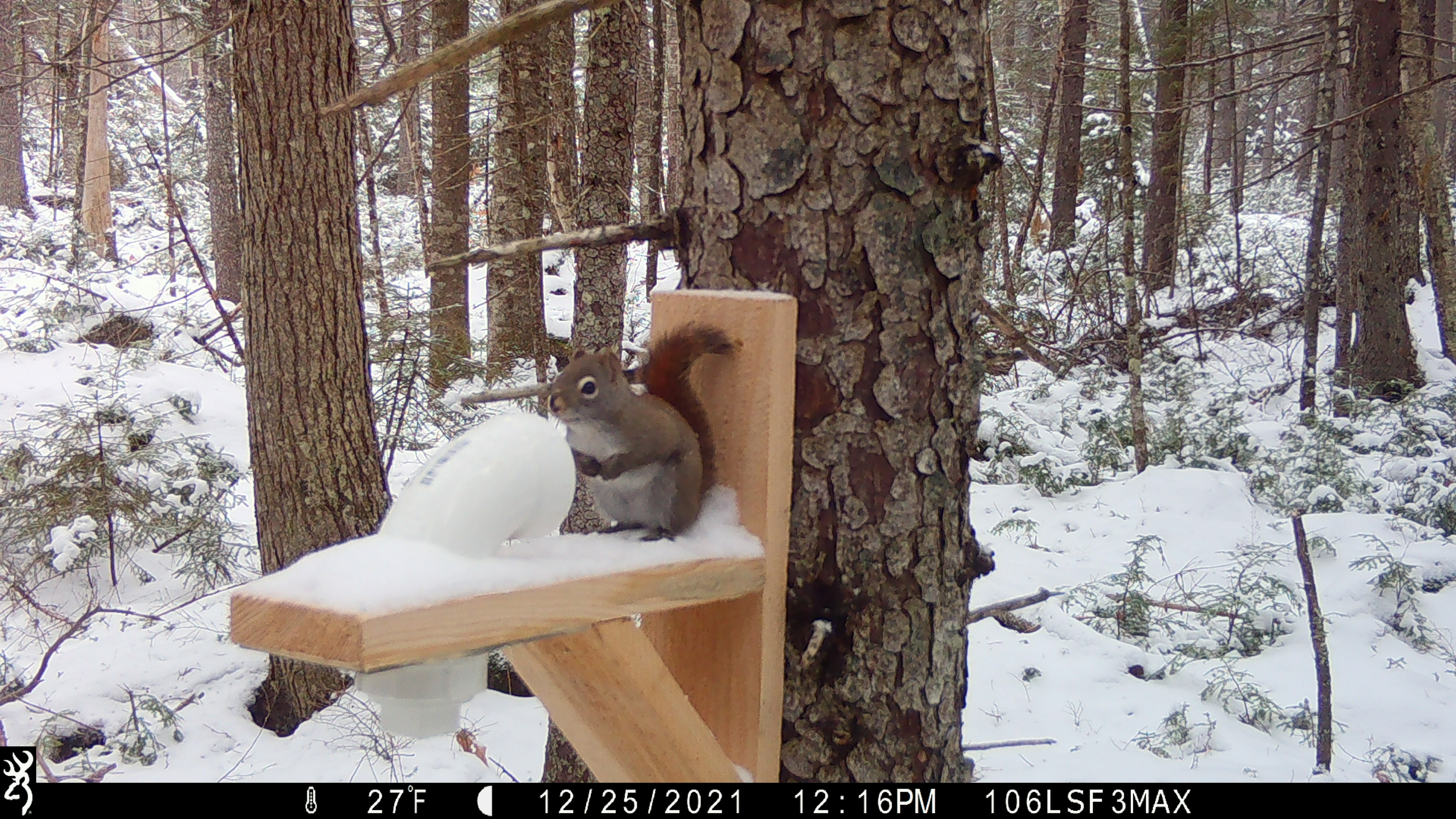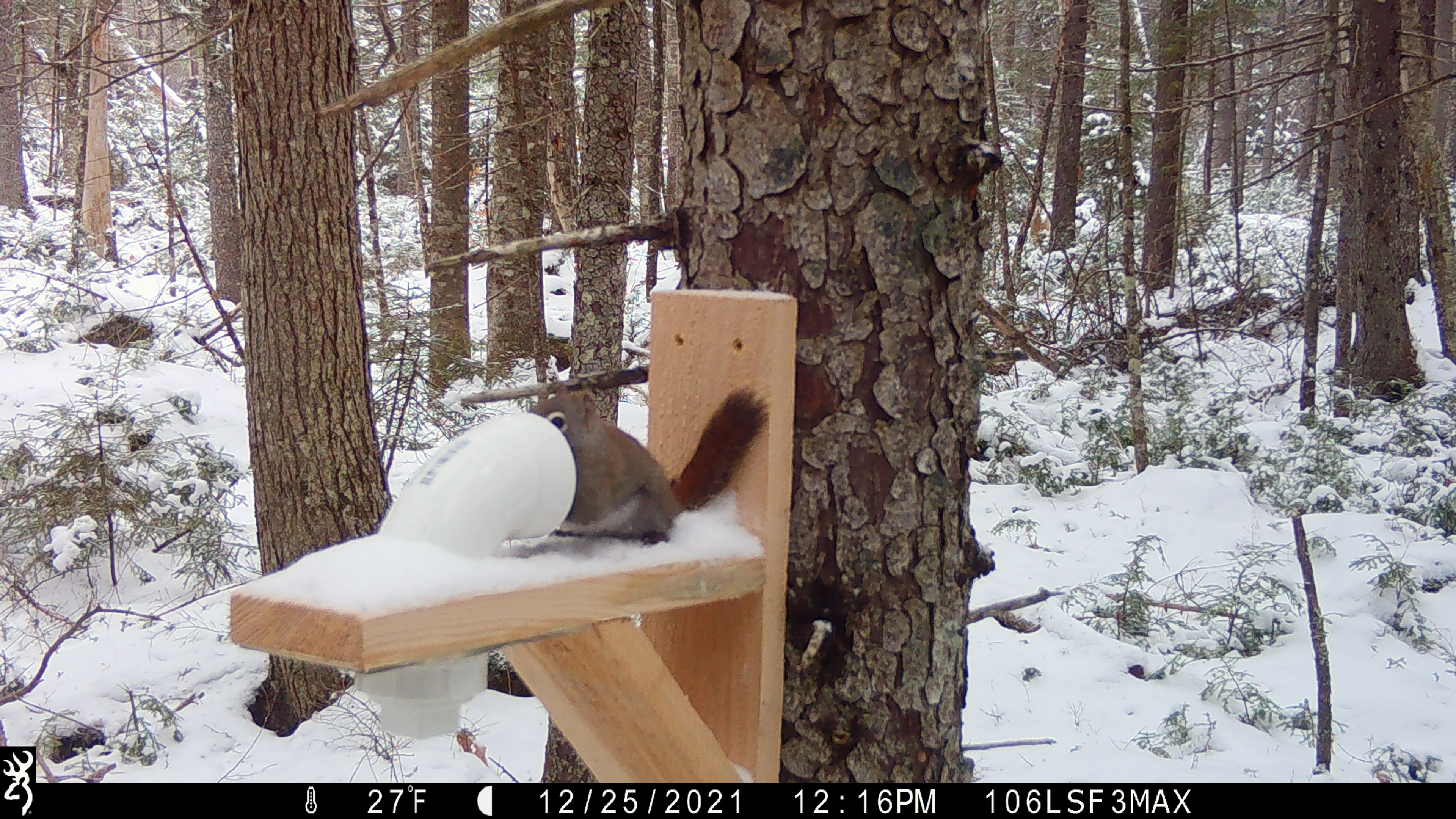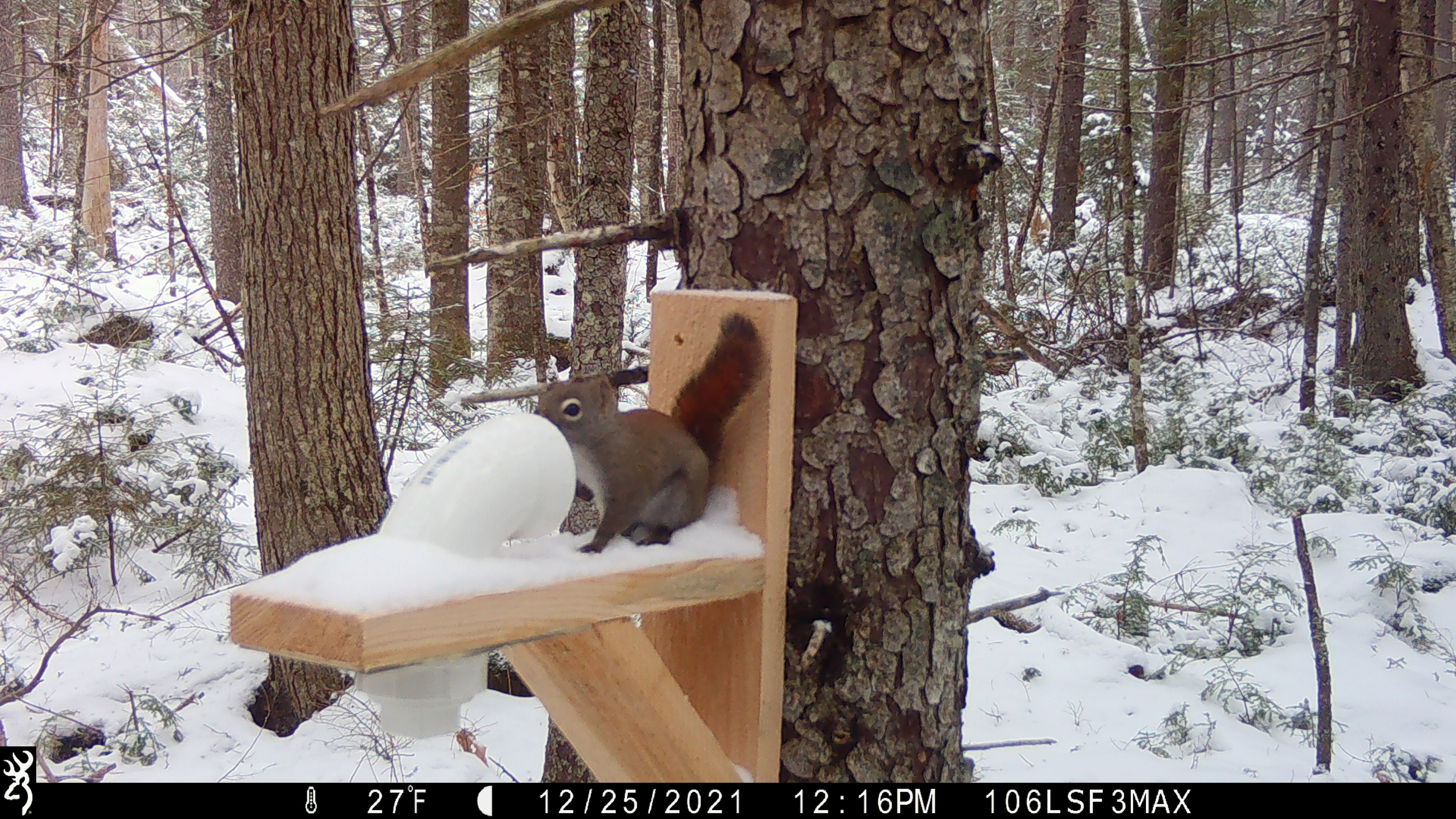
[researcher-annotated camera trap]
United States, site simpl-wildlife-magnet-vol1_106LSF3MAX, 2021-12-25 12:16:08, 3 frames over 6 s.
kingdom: Animalia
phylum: Chordata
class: Mammalia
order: Rodentia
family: Sciuridae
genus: Tamiasciurus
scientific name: Tamiasciurus hudsonicus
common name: red squirrel